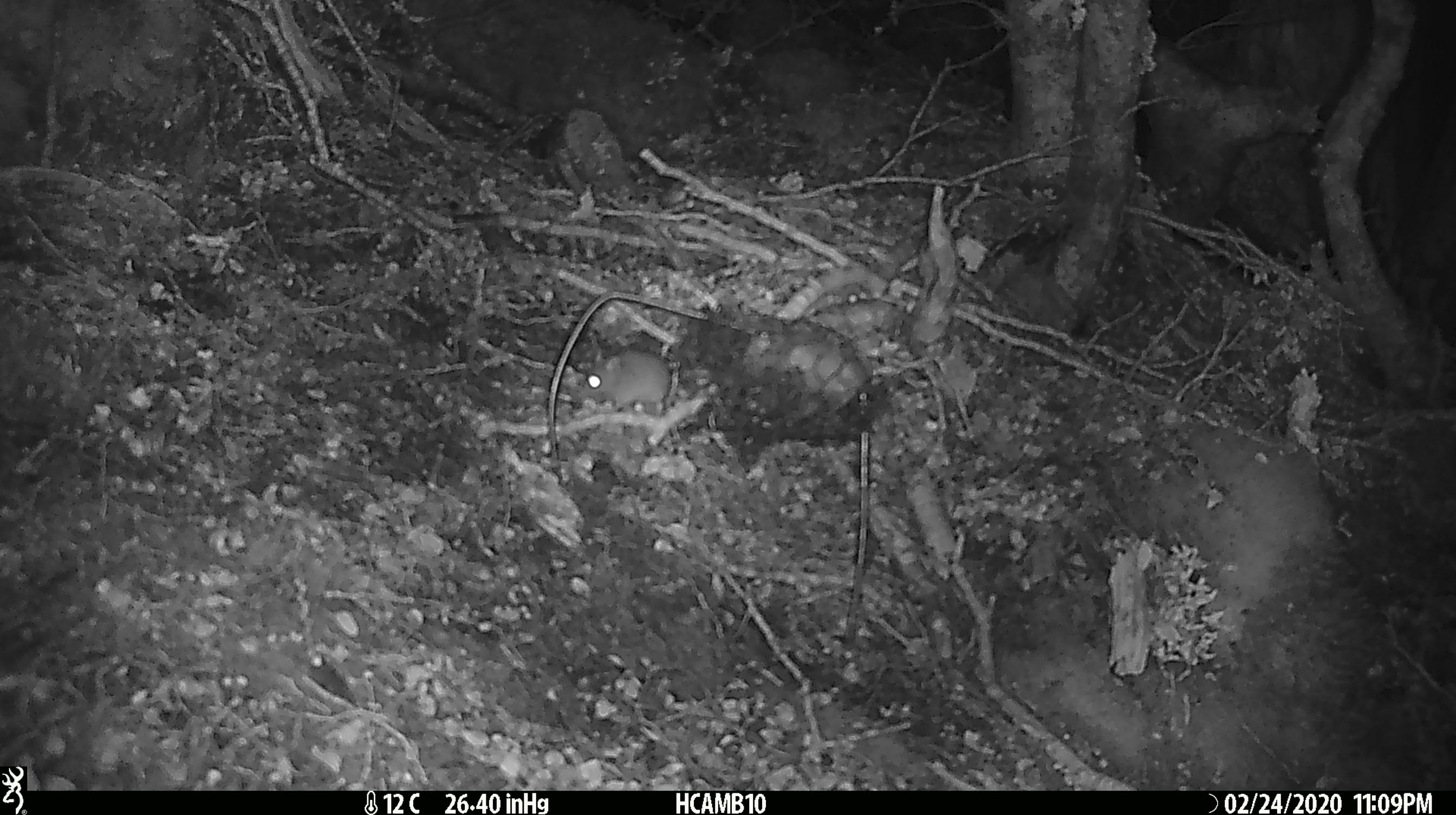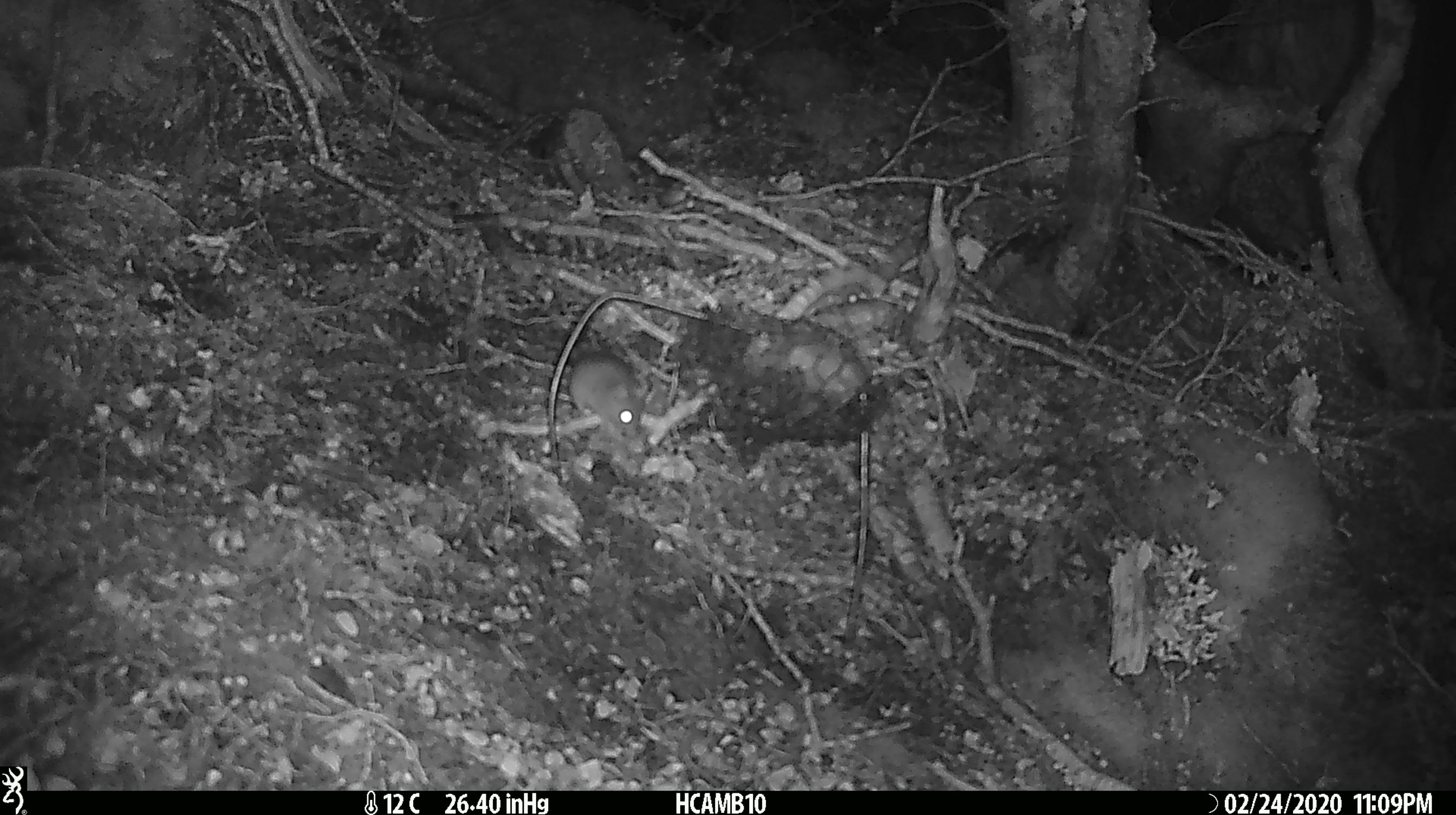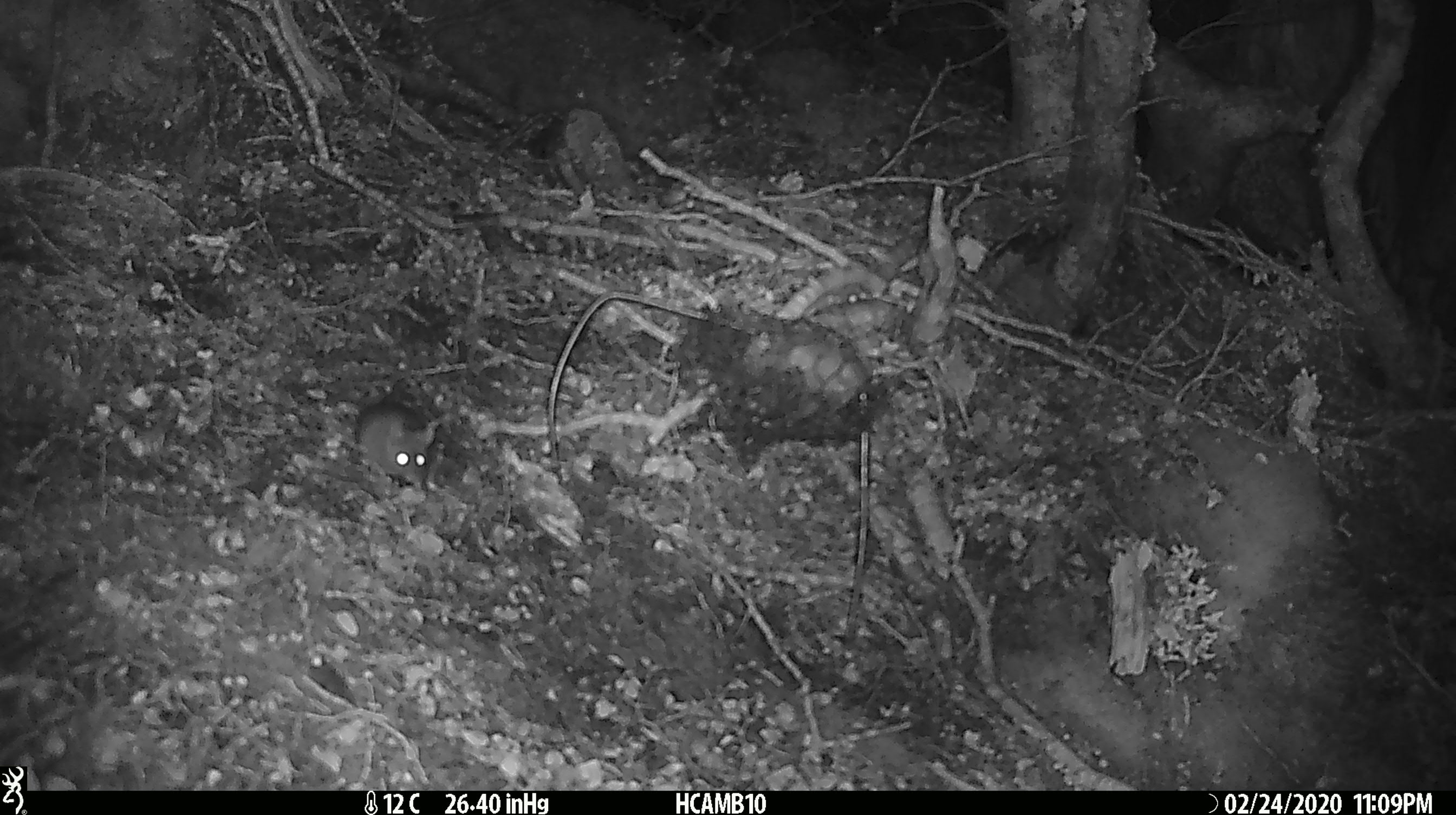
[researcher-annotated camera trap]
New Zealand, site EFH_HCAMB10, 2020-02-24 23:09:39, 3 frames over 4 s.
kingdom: Animalia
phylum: Chordata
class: Mammalia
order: Rodentia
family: Muridae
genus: Mus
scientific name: Mus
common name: mouse